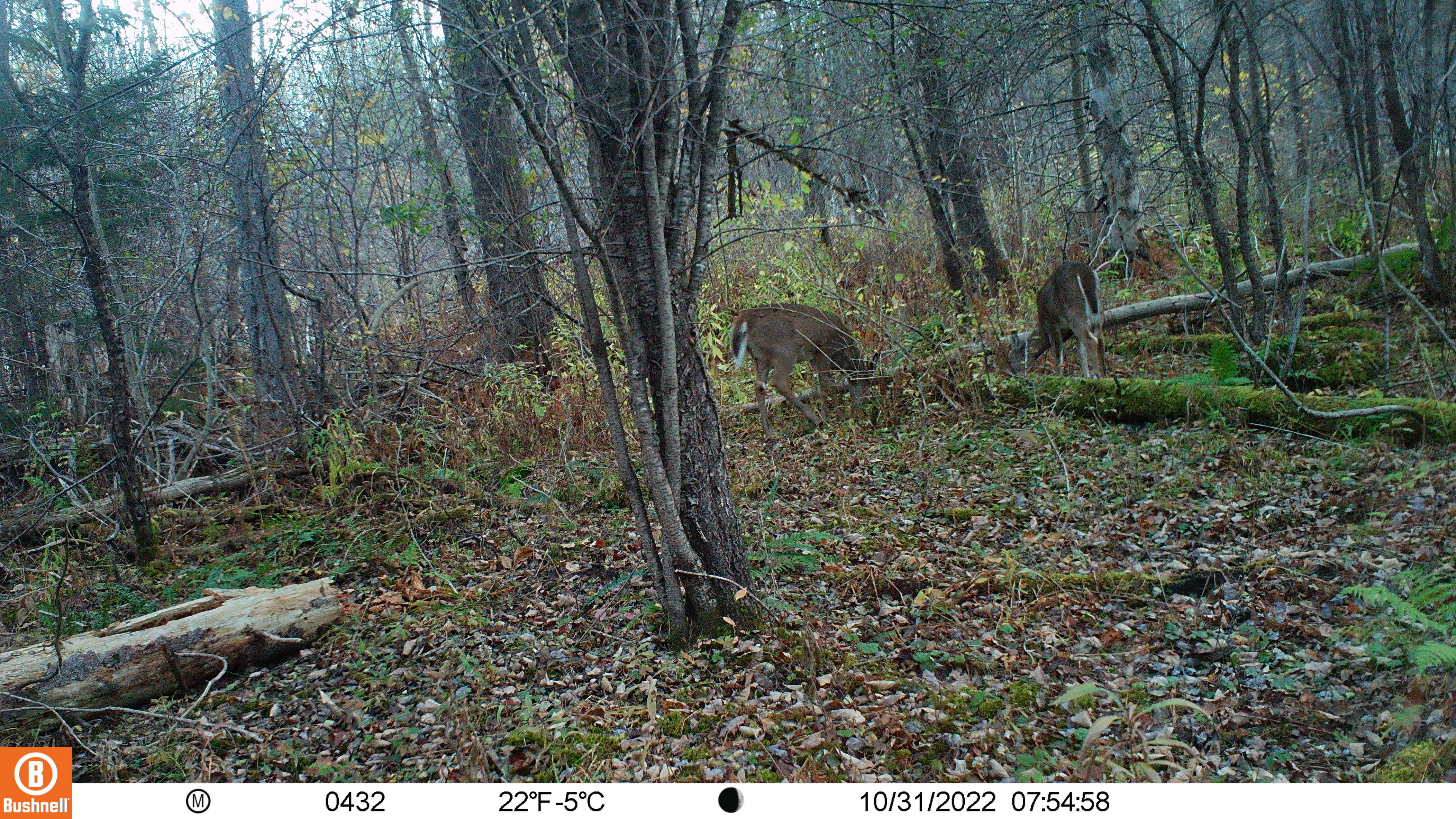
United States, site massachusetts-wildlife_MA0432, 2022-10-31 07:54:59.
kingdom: Animalia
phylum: Chordata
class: Mammalia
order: Artiodactyla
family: Cervidae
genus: Odocoileus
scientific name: Odocoileus virginianus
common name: white-tailed deer